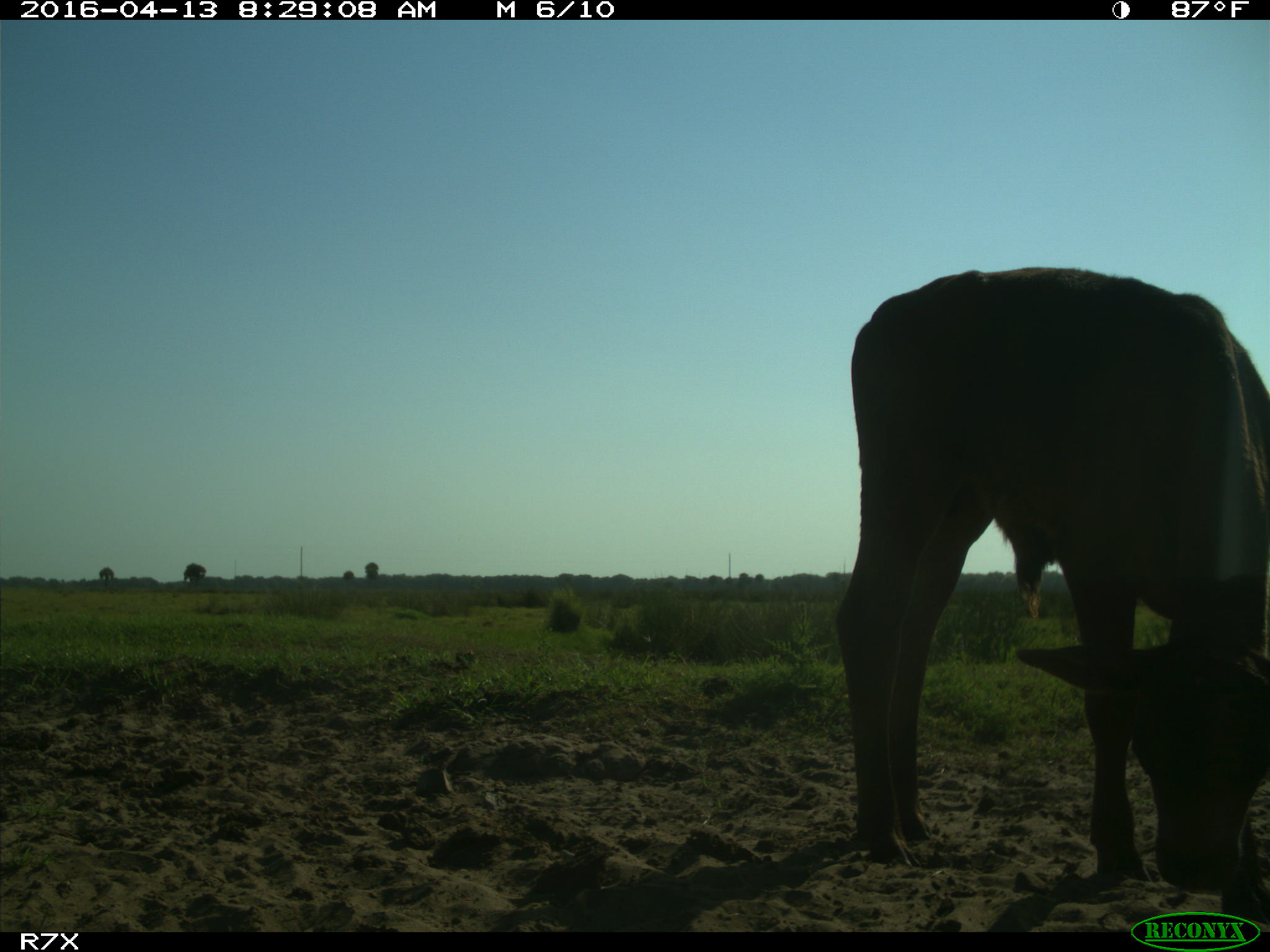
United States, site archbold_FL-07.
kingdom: Animalia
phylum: Chordata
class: Mammalia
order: Artiodactyla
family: Bovidae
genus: Bos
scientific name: Bos taurus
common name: domestic cow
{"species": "Bos taurus (domestic cow)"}